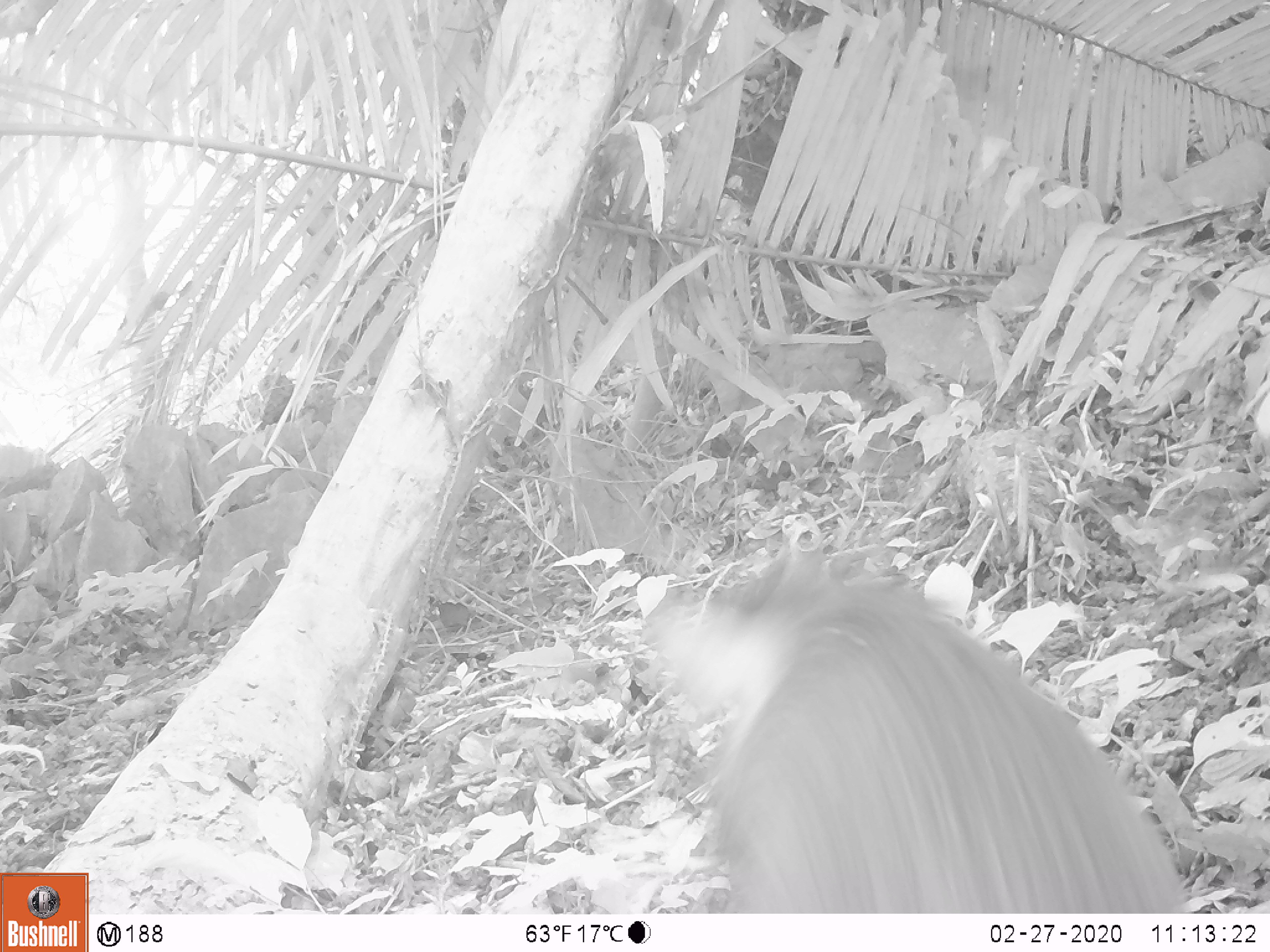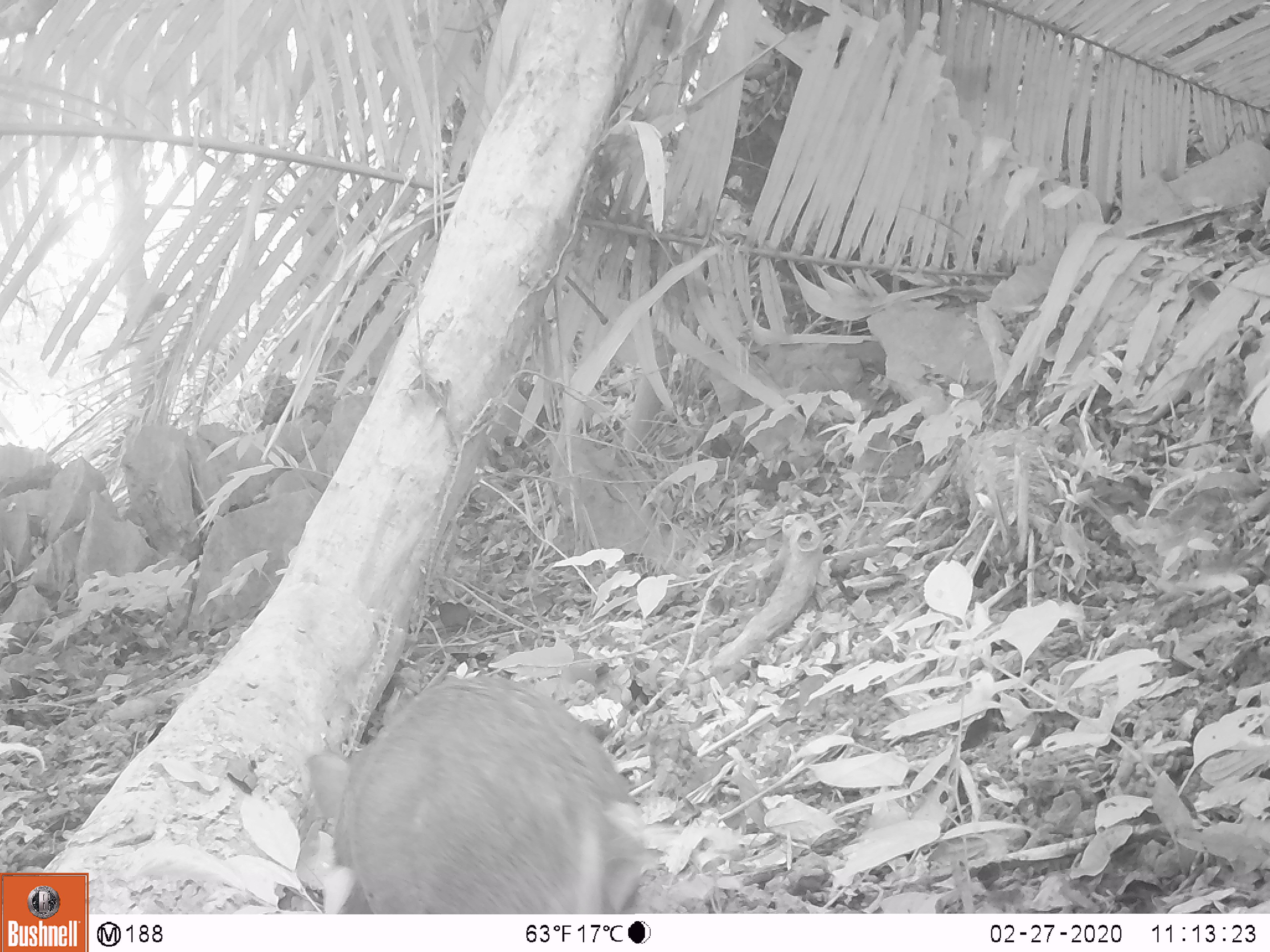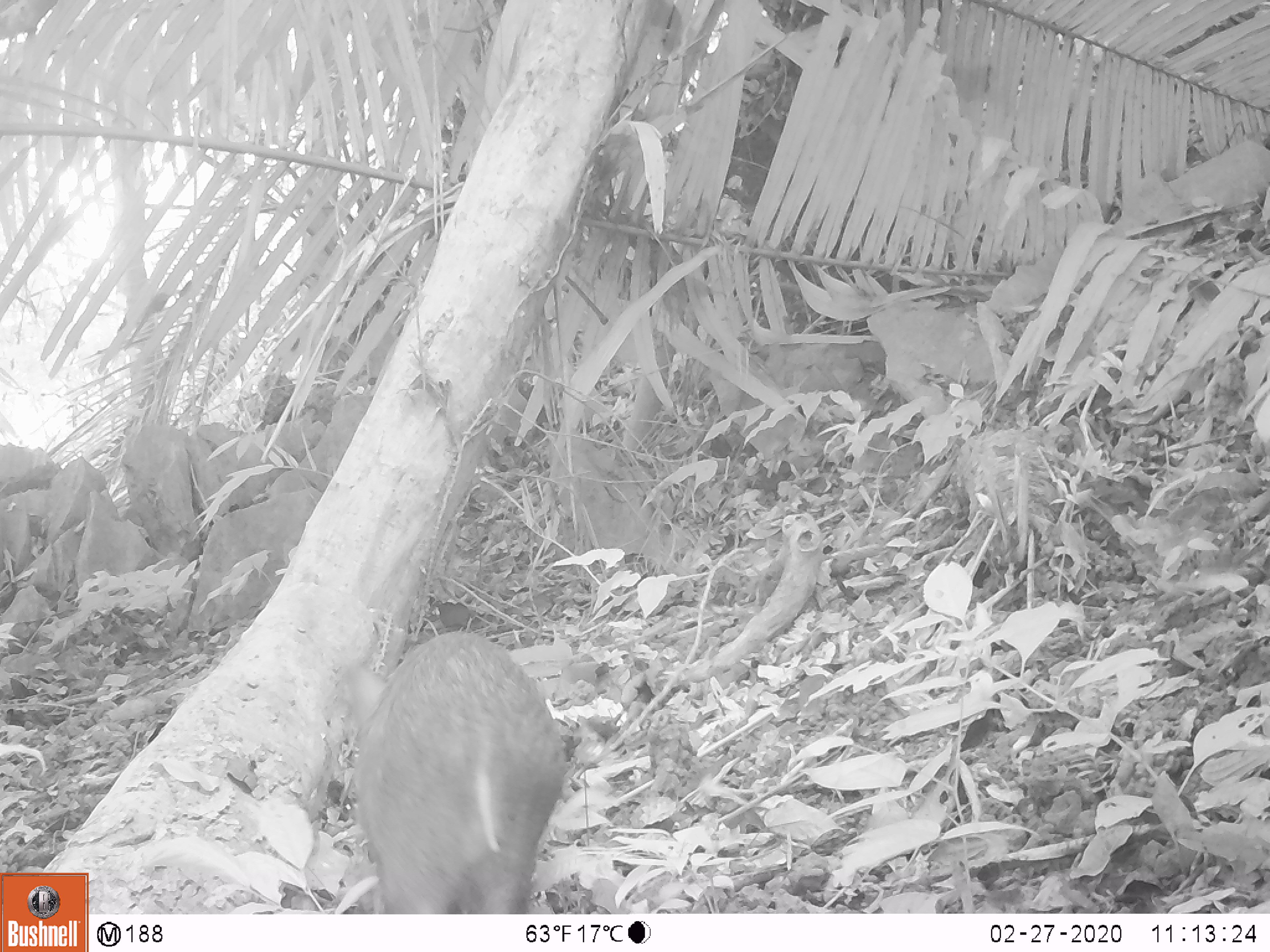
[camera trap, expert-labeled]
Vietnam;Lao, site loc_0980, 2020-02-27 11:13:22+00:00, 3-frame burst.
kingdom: Animalia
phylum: Chordata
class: Mammalia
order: Artiodactyla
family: Suidae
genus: Sus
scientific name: Sus scrofa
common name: eurasian wild pig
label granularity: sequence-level